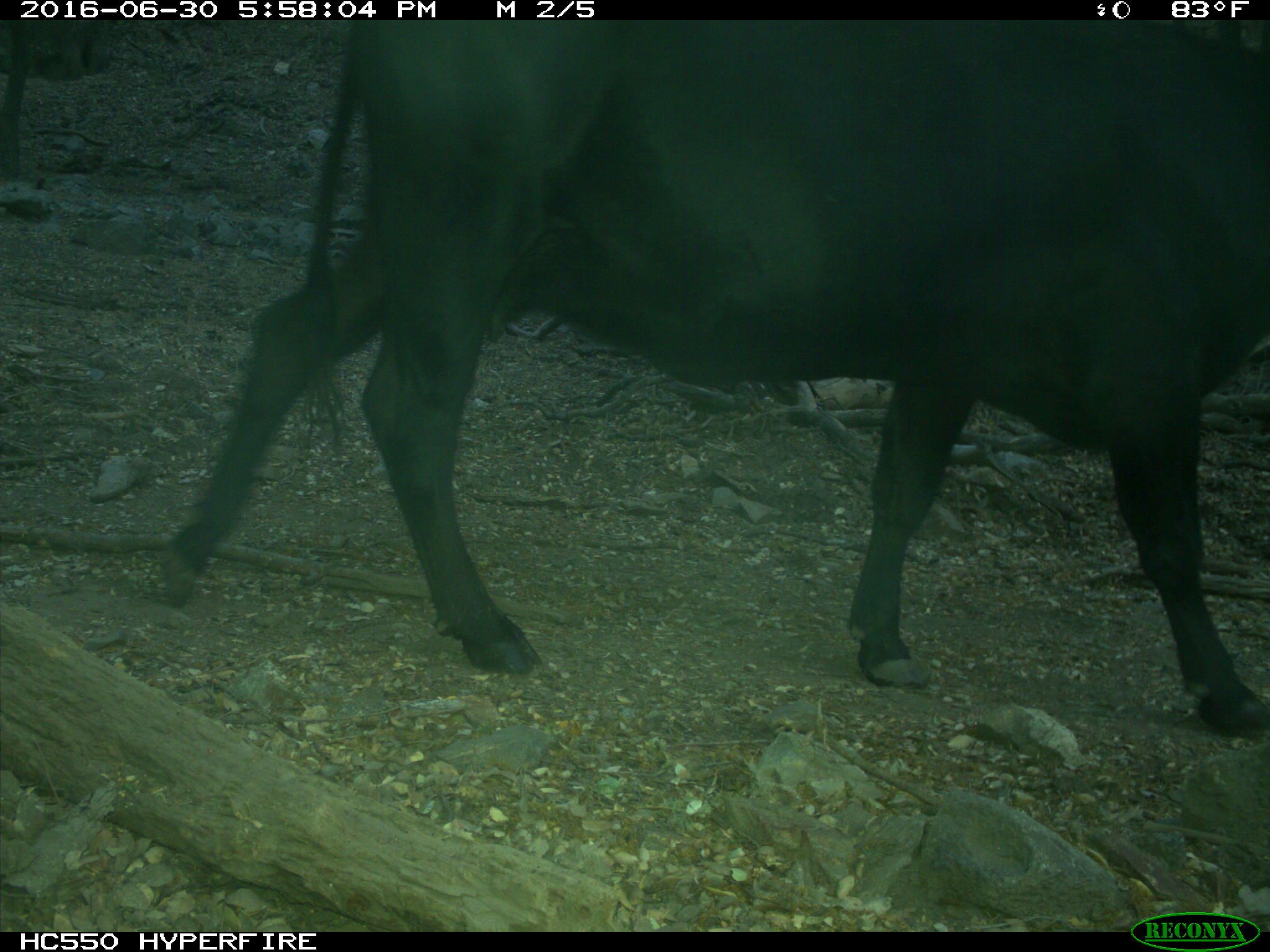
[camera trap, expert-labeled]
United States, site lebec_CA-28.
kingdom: Animalia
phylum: Chordata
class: Mammalia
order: Artiodactyla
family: Bovidae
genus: Bos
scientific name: Bos taurus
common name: domestic cow